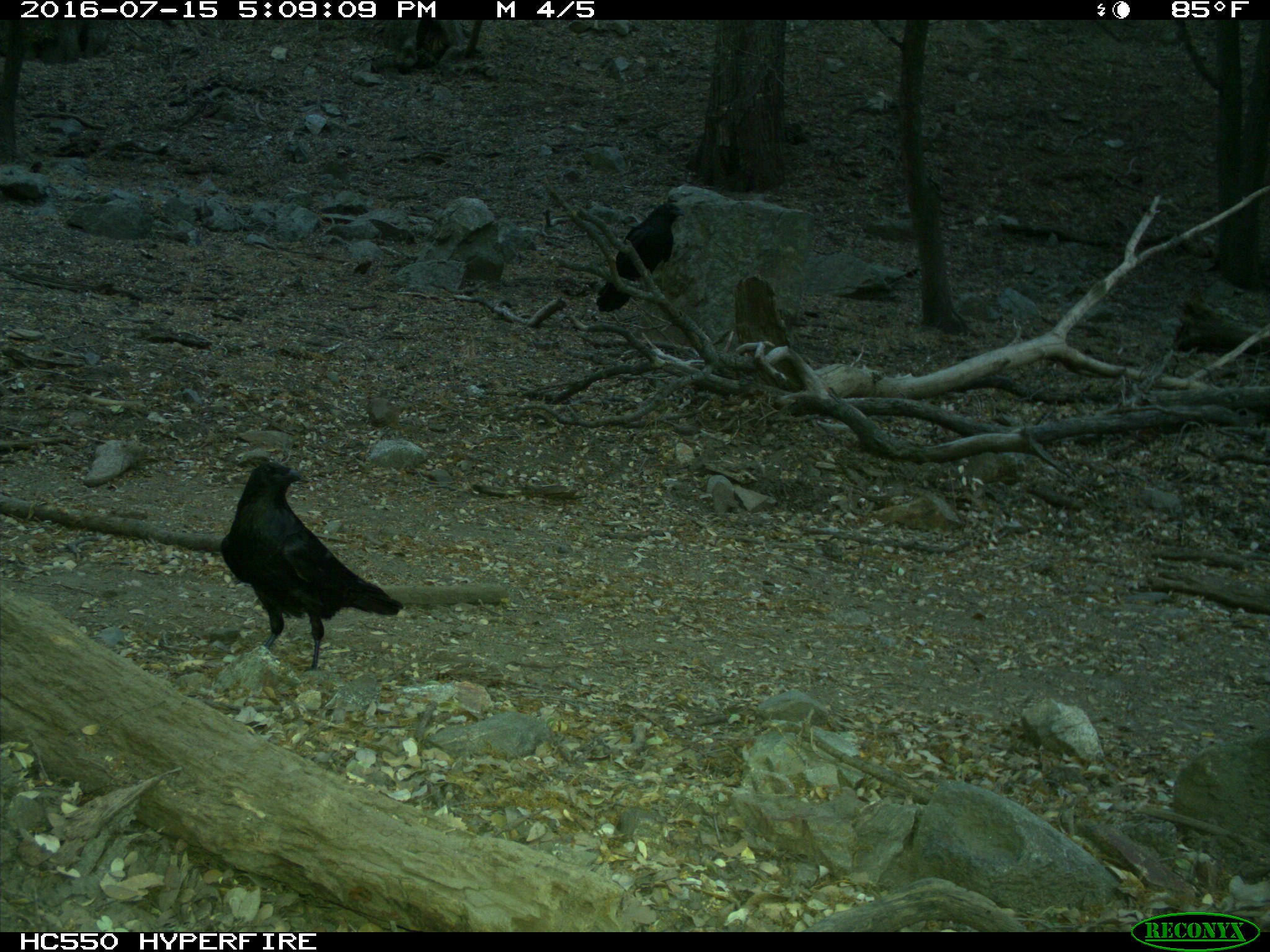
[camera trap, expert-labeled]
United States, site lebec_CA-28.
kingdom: Animalia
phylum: Chordata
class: Aves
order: Passeriformes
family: Corvidae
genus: Corvus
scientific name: Corvus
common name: crows and ravens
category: unidentified corvus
Unidentified corvus (crows and ravens) (Corvus).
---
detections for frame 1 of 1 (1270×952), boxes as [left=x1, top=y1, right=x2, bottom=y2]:
animal: [left=219, top=461, right=404, bottom=677]; [left=595, top=203, right=688, bottom=314]